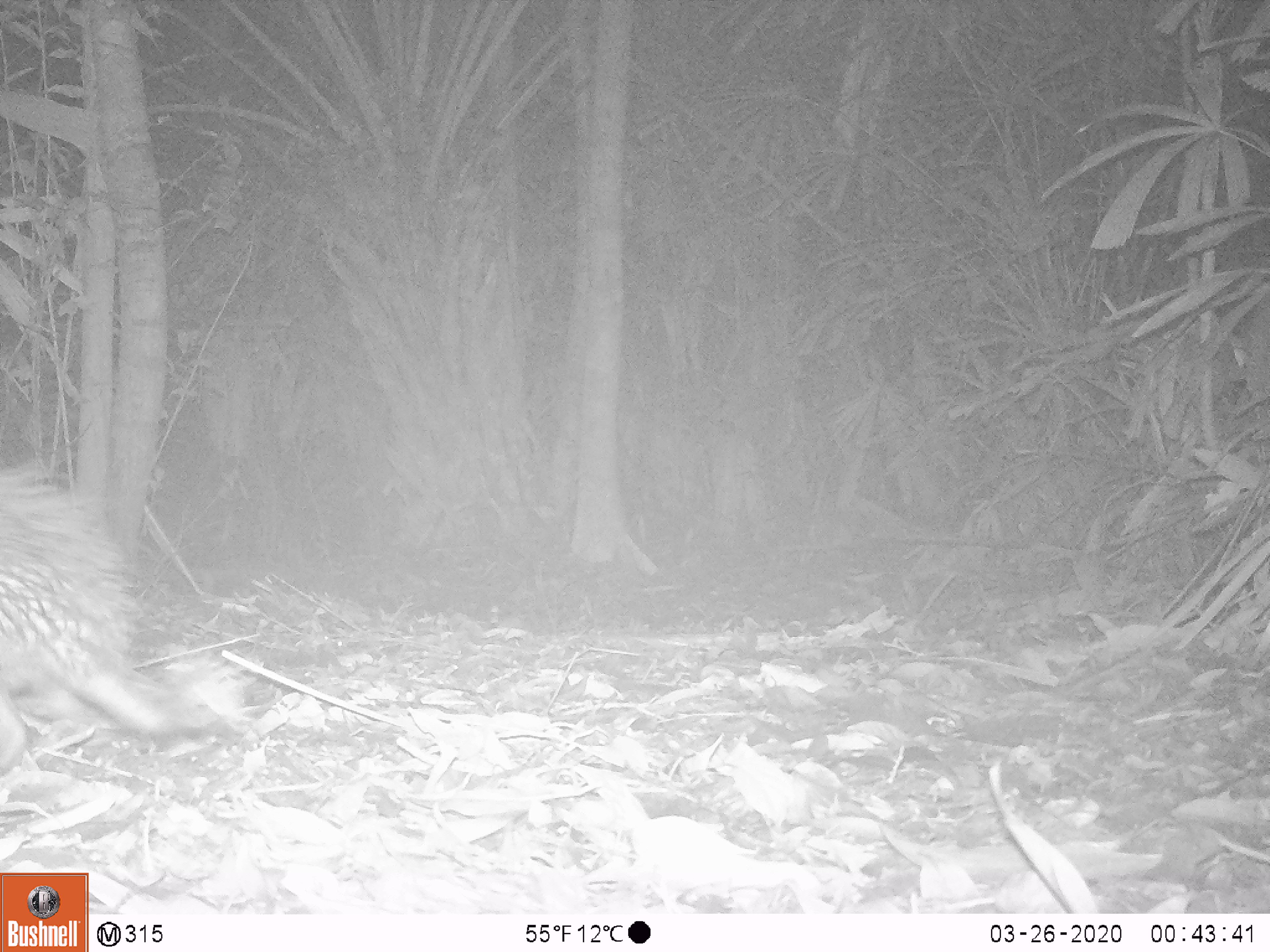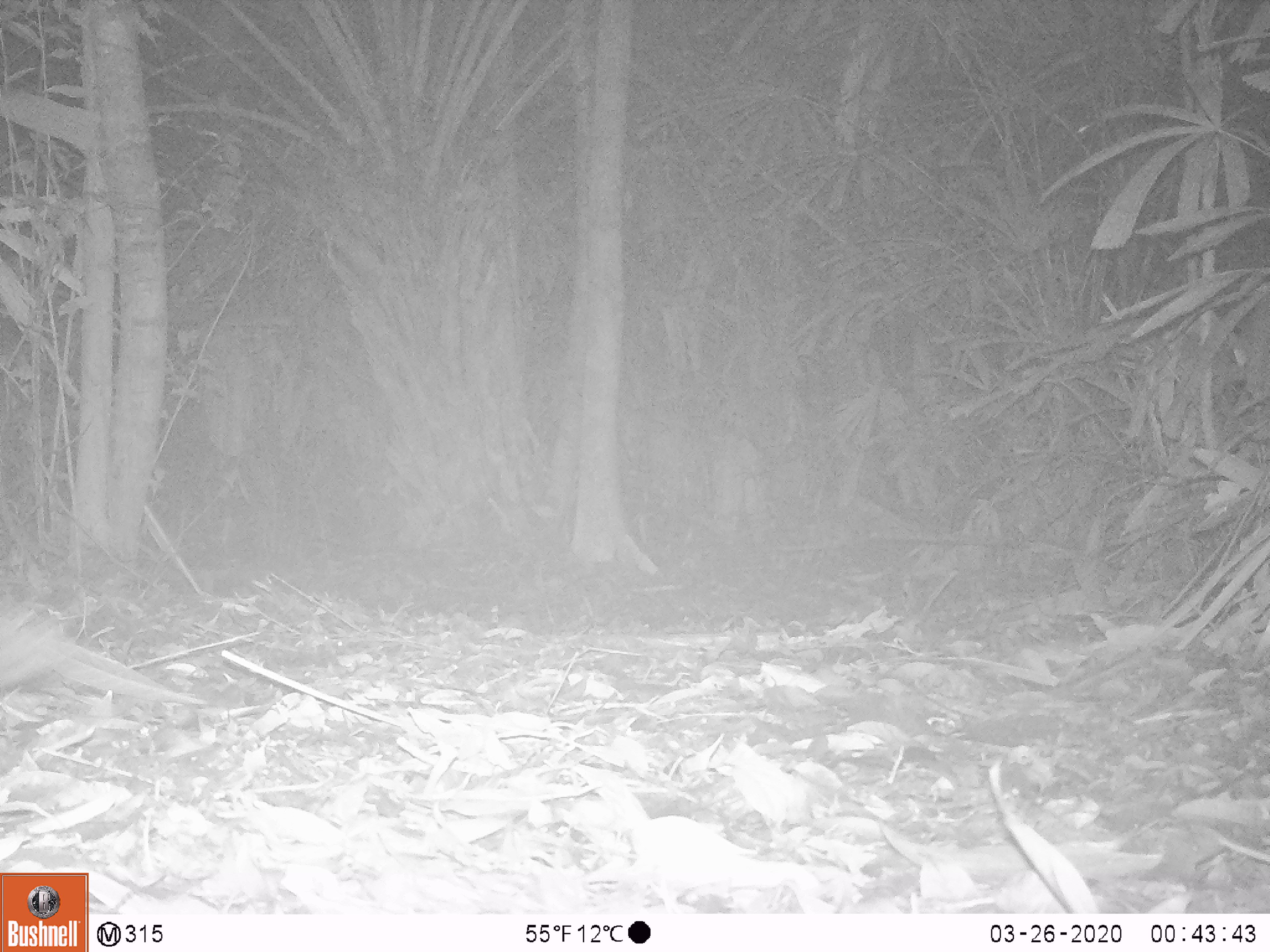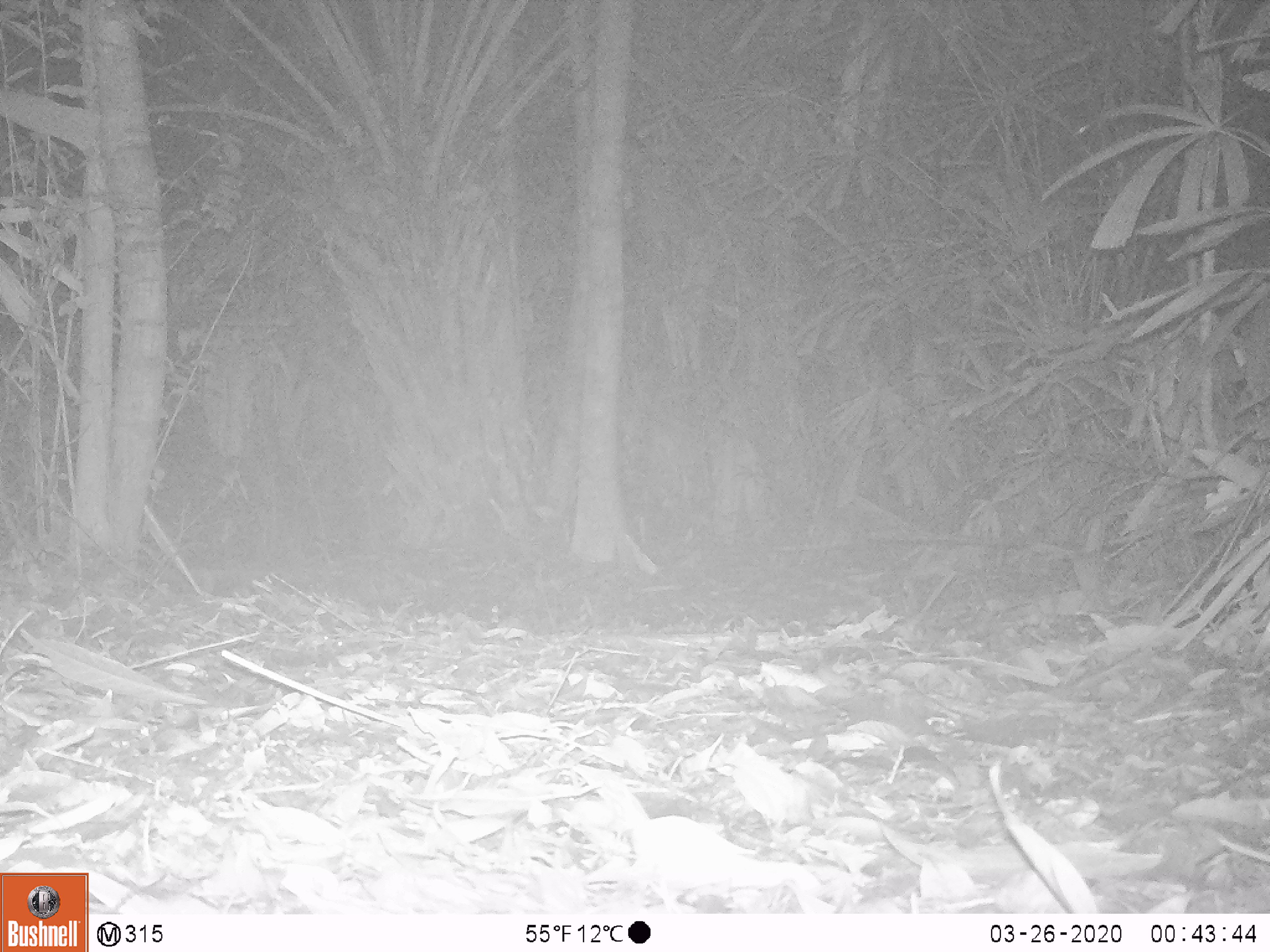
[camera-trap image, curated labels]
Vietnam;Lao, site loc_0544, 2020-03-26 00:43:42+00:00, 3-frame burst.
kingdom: Animalia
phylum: Chordata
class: Mammalia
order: Rodentia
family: Hystricidae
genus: Atherurus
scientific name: Atherurus macrourus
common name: asiatic brush-tailed porcupine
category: asiatic brush tailed porcupine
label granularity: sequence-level